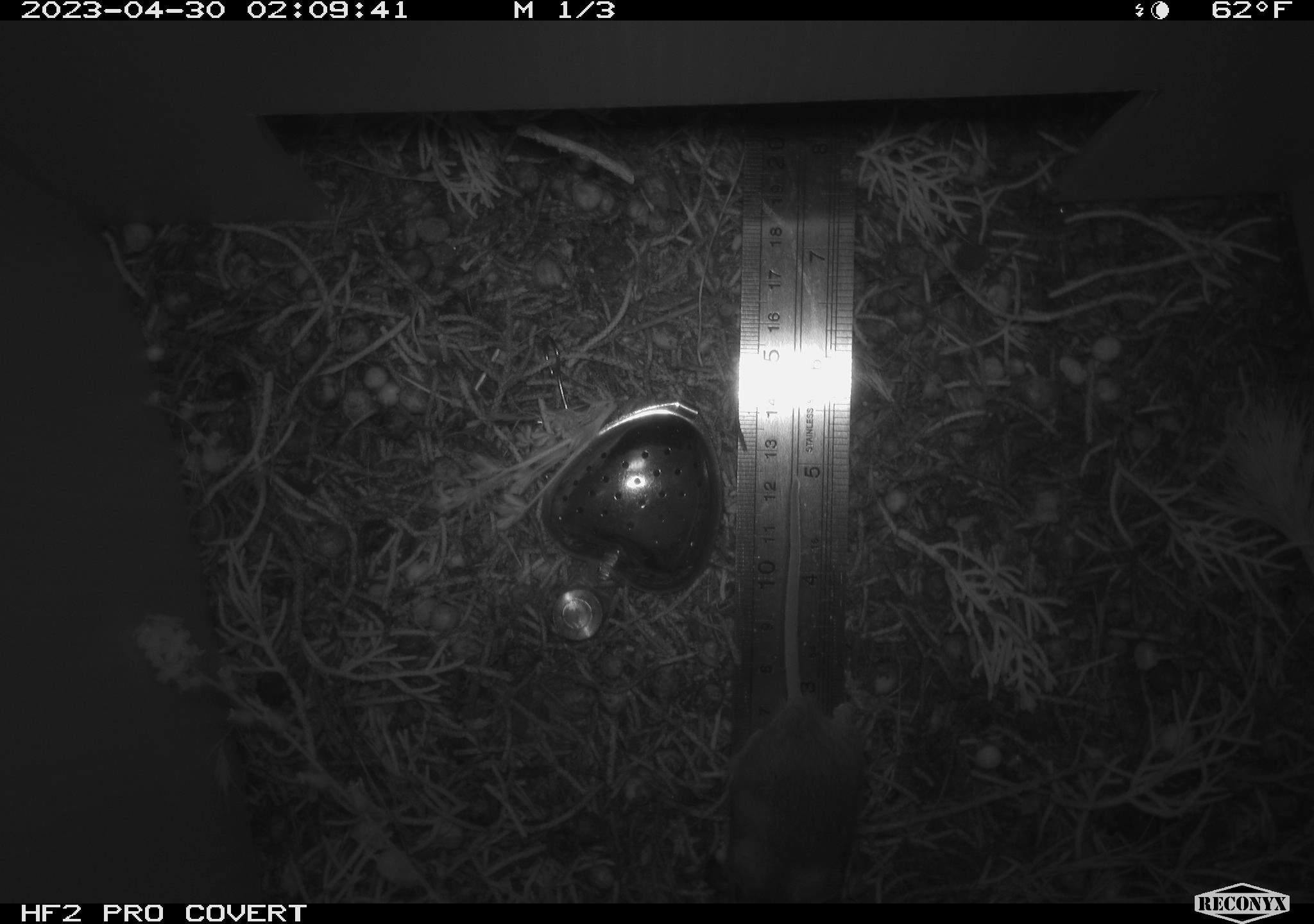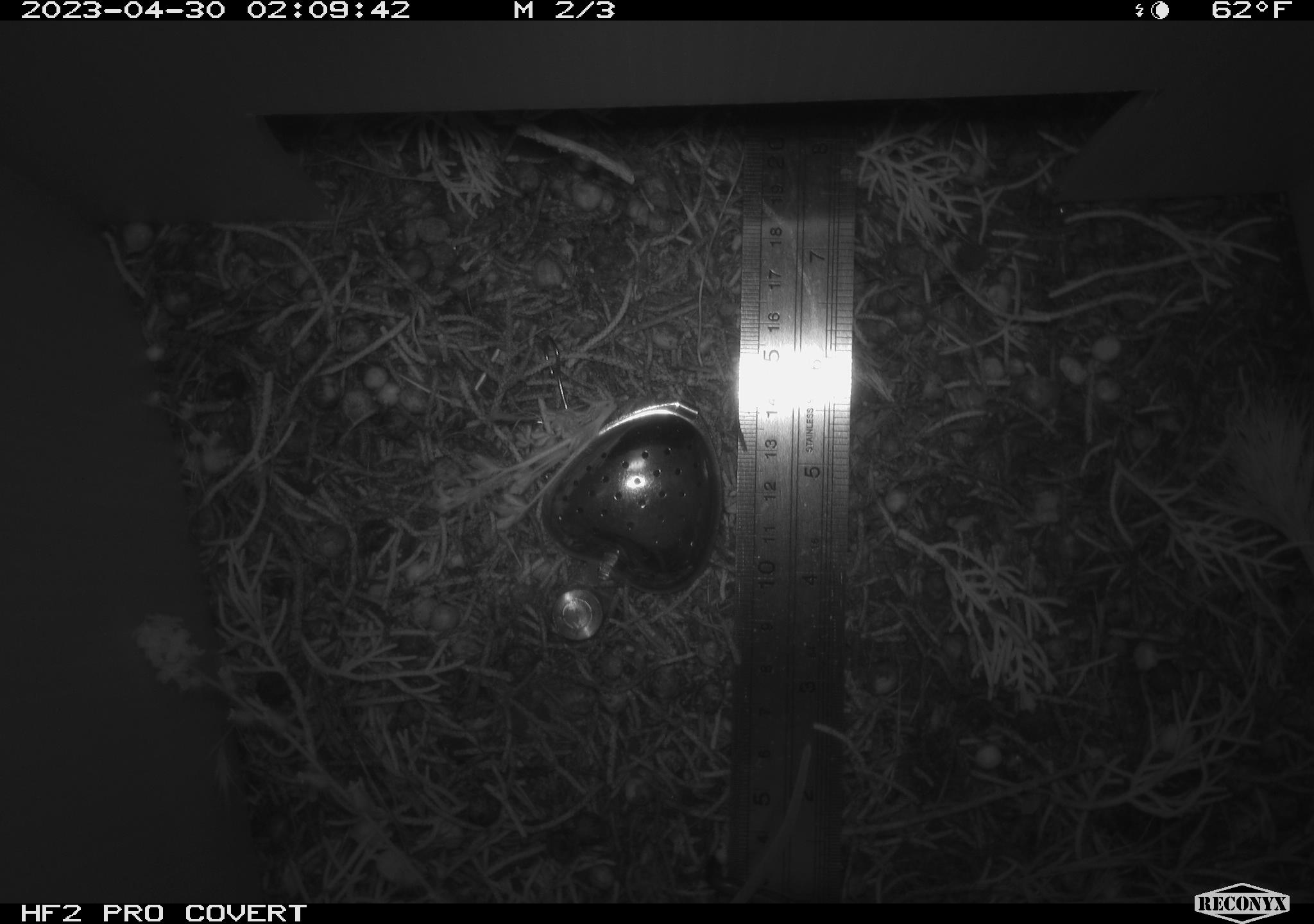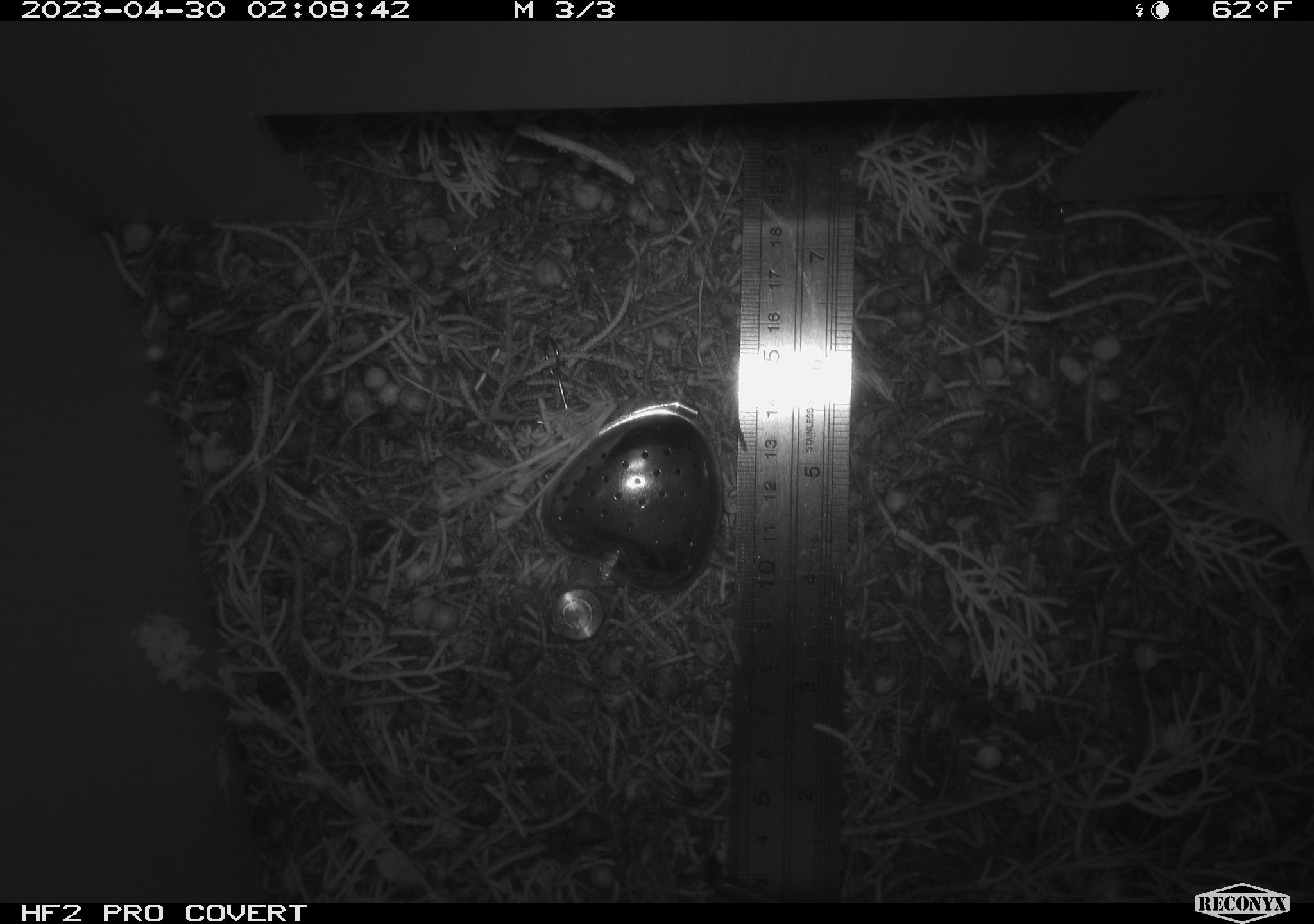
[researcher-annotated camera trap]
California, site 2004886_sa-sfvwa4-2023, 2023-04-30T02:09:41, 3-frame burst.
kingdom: Animalia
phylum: Chordata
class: Mammalia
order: Rodentia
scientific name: Rodentia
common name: mouse species